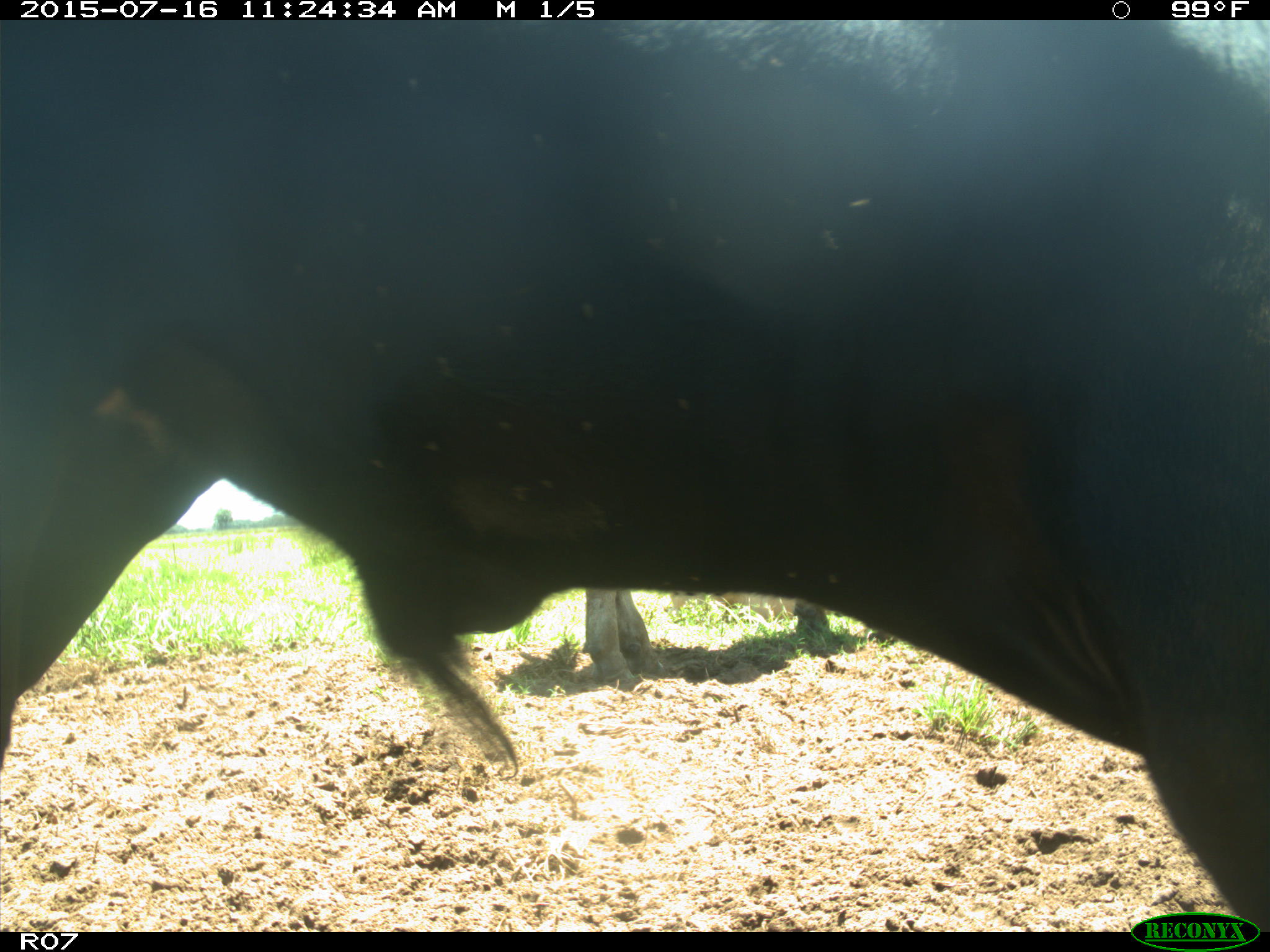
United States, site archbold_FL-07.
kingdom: Animalia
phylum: Chordata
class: Mammalia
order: Artiodactyla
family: Bovidae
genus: Bos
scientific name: Bos taurus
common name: domestic cow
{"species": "Bos taurus (domestic cow)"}